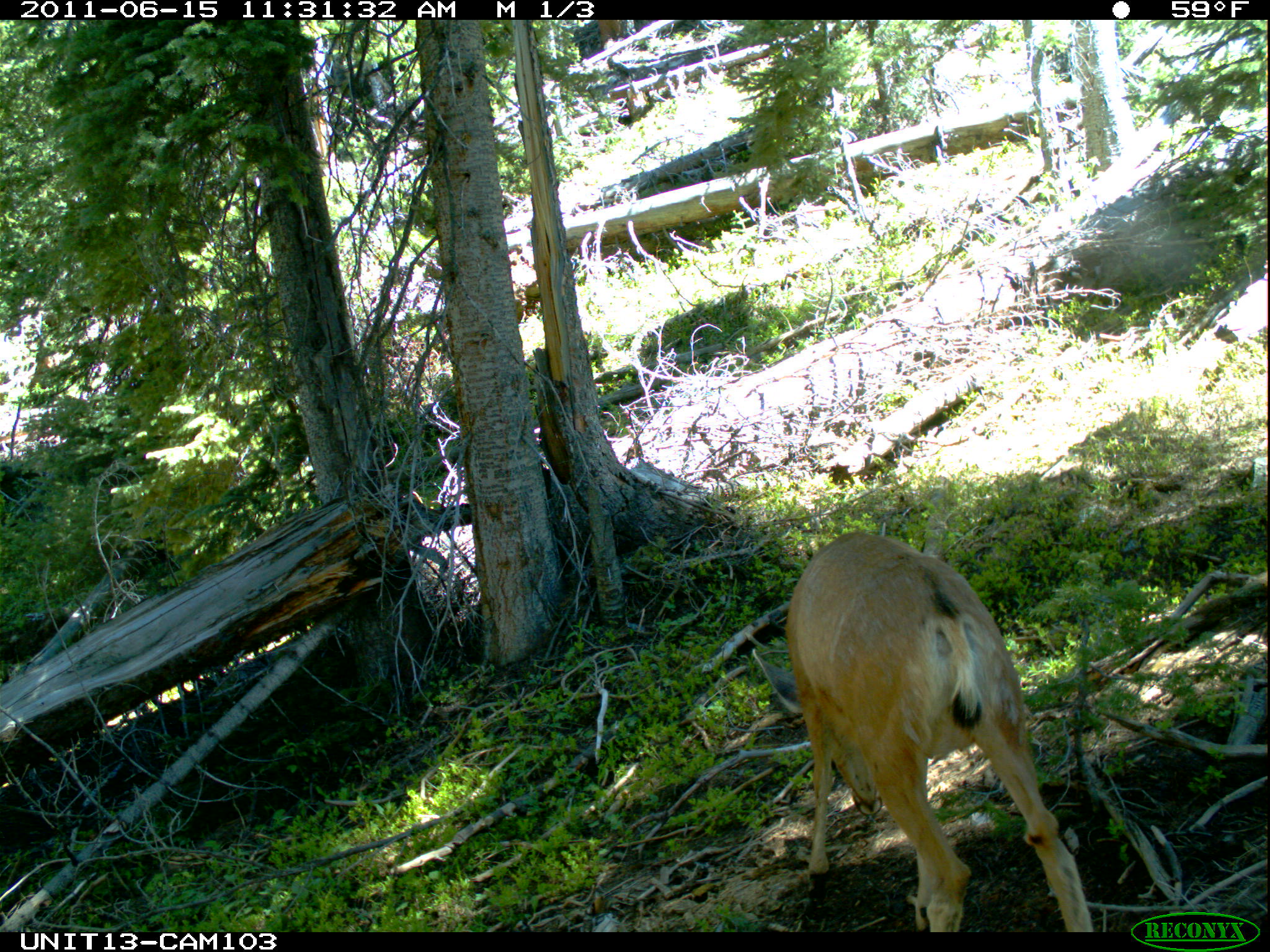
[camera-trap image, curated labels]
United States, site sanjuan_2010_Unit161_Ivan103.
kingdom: Animalia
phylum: Chordata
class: Mammalia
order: Artiodactyla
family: Cervidae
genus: Odocoileus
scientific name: Odocoileus hemionus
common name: mule deer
Odocoileus hemionus (mule deer).